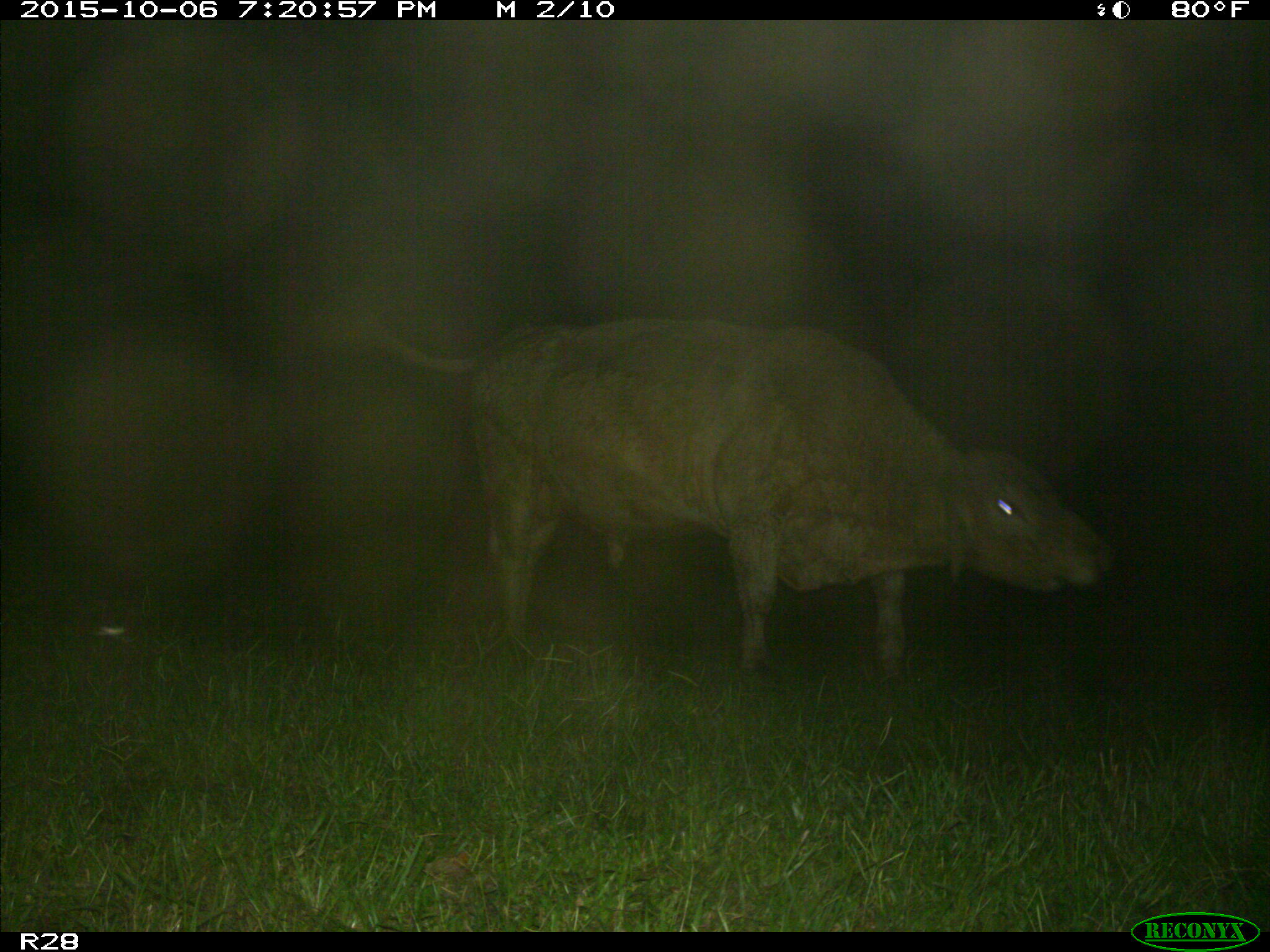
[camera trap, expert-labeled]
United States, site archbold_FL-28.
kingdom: Animalia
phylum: Chordata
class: Mammalia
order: Artiodactyla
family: Bovidae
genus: Bos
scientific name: Bos taurus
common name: domestic cow